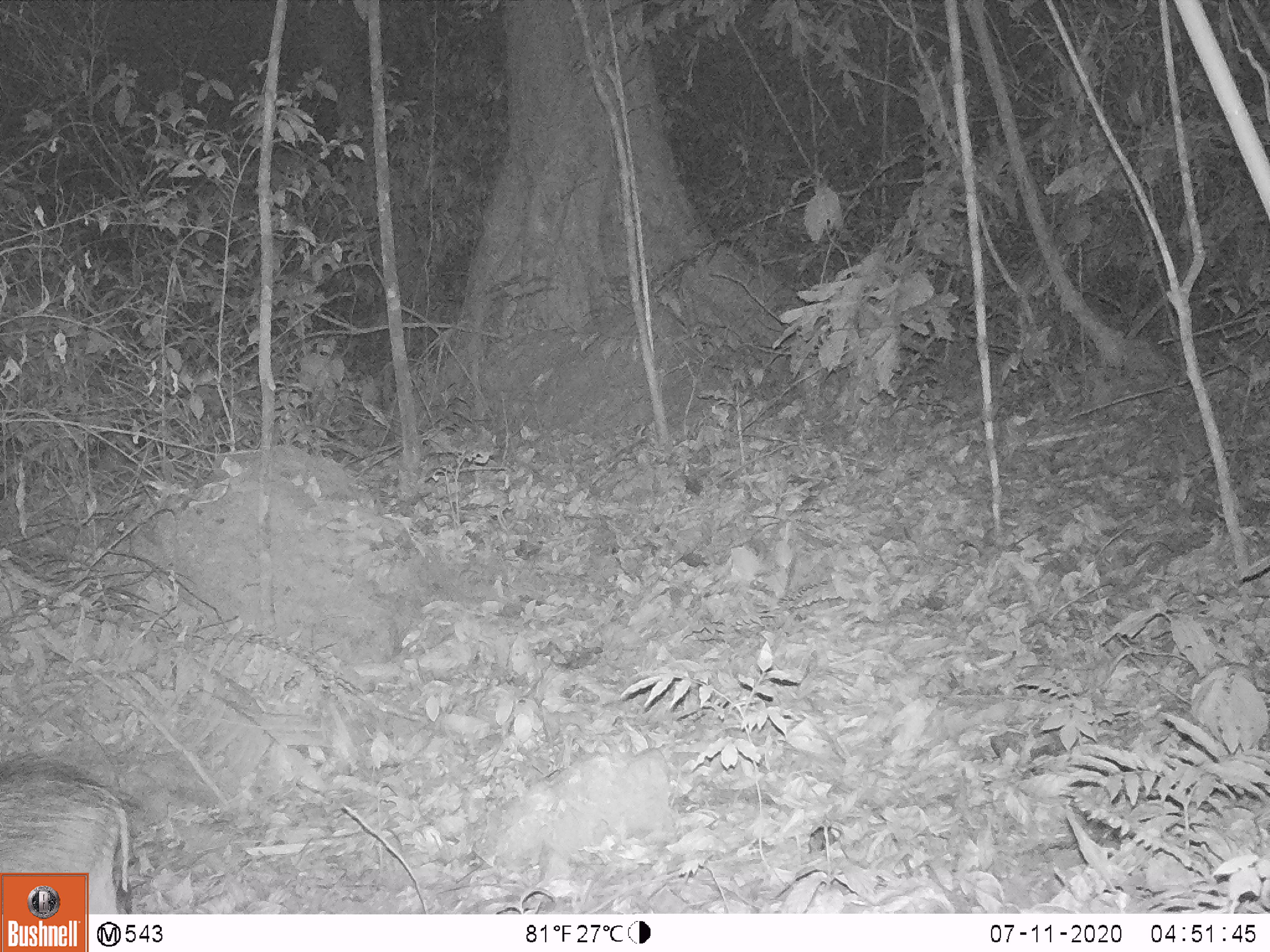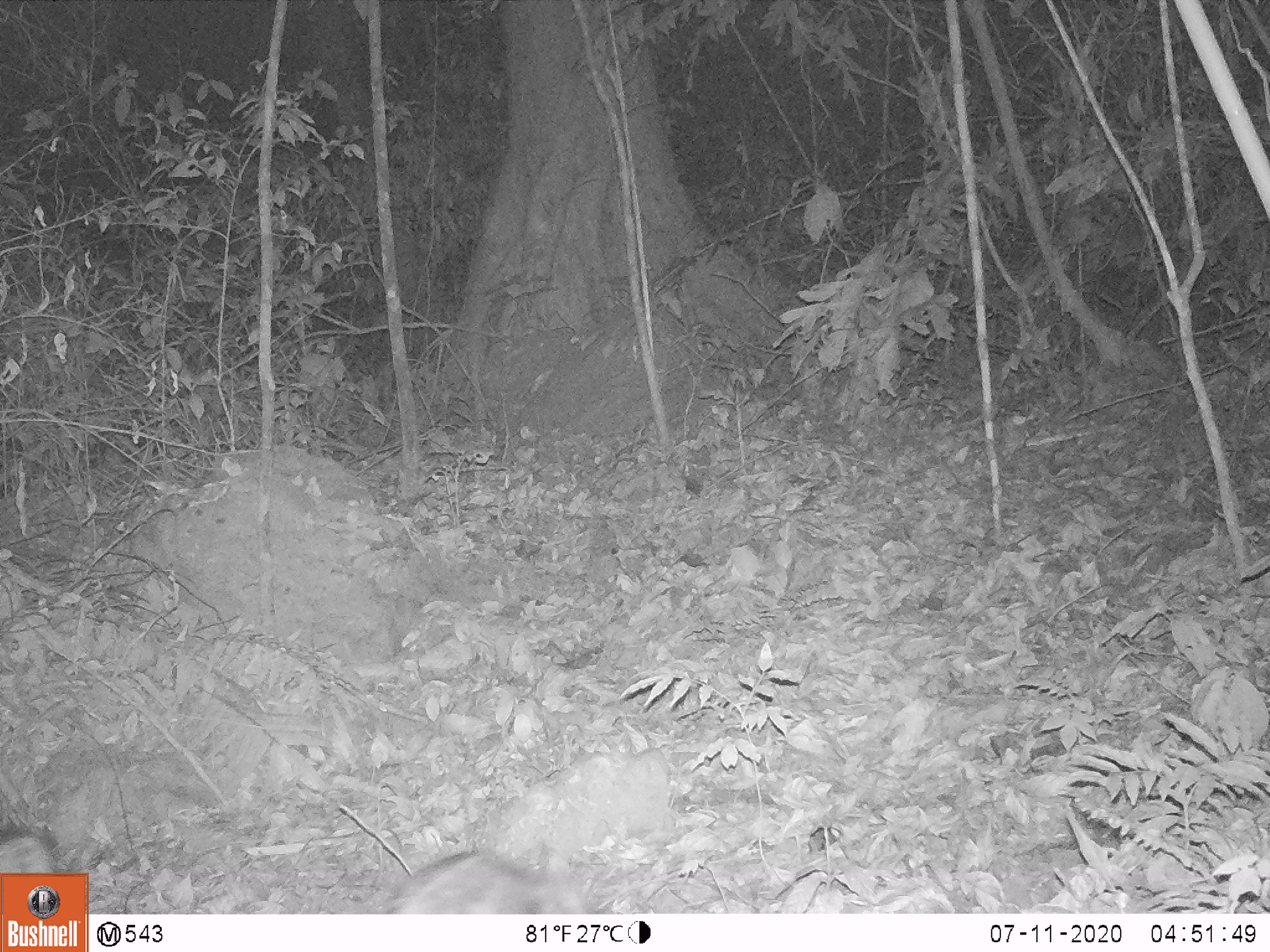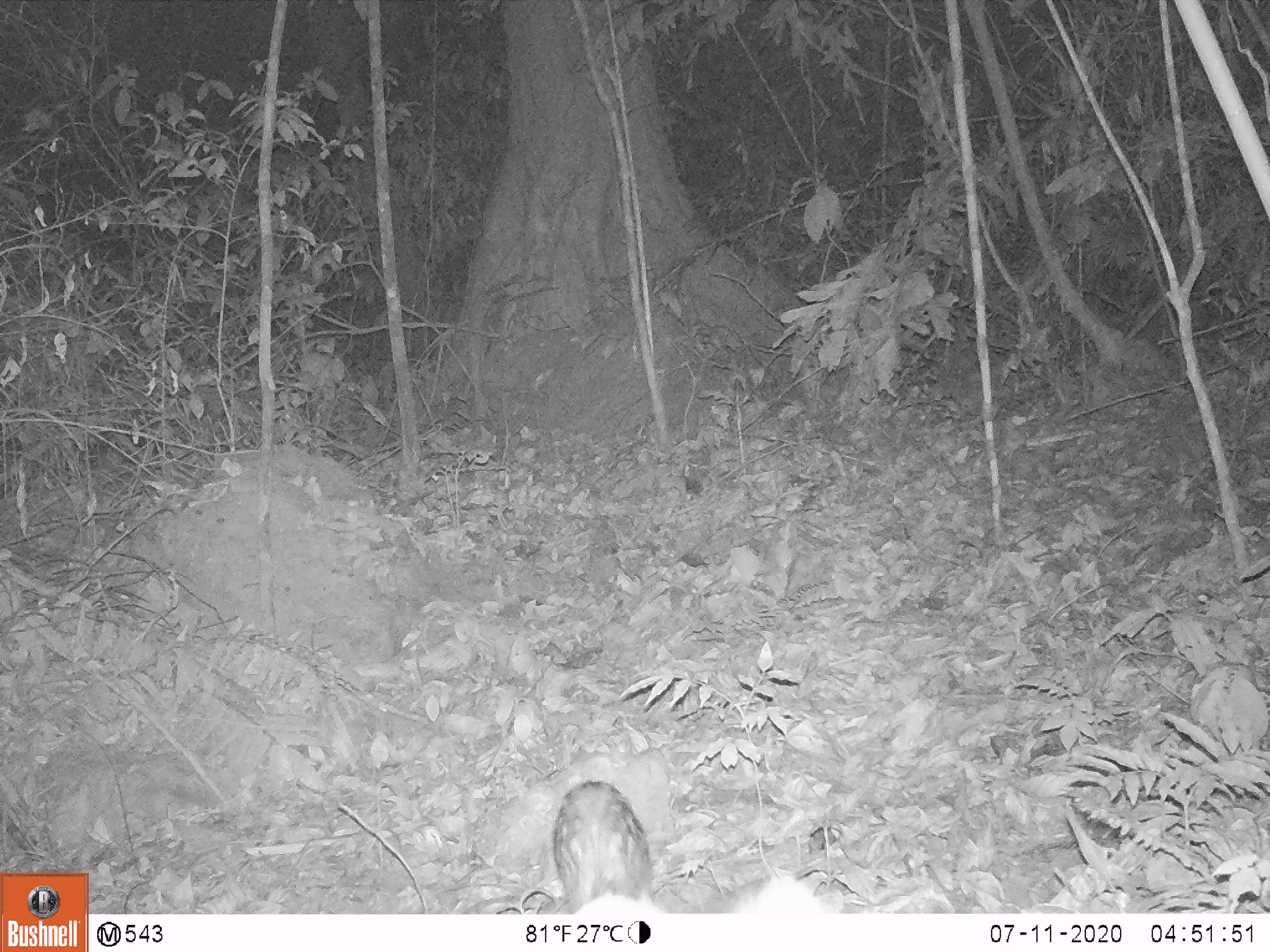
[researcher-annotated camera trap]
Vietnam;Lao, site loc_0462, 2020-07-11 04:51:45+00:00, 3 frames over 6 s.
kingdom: Animalia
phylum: Chordata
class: Mammalia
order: Artiodactyla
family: Suidae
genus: Sus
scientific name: Sus scrofa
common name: eurasian wild pig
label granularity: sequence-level